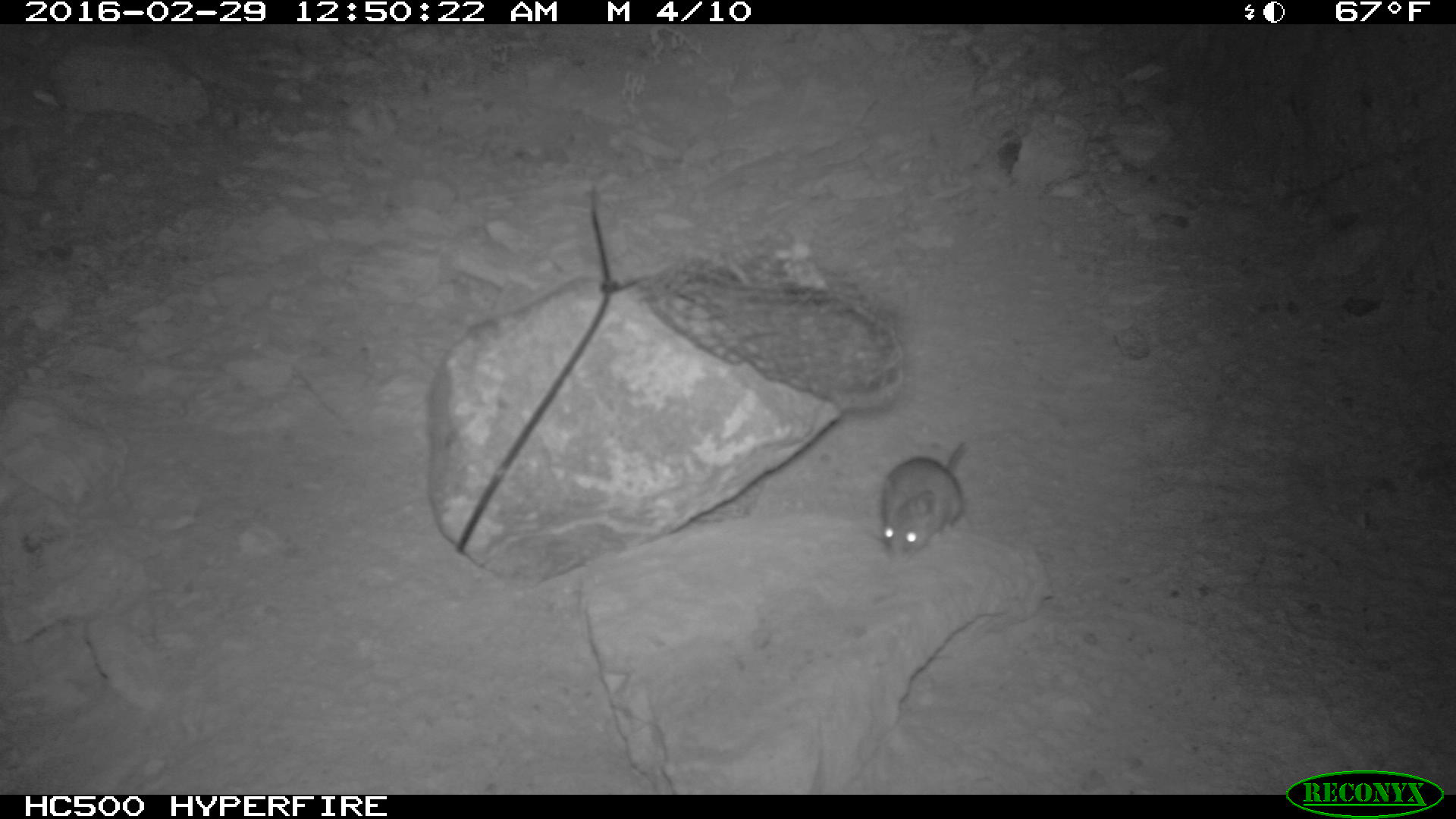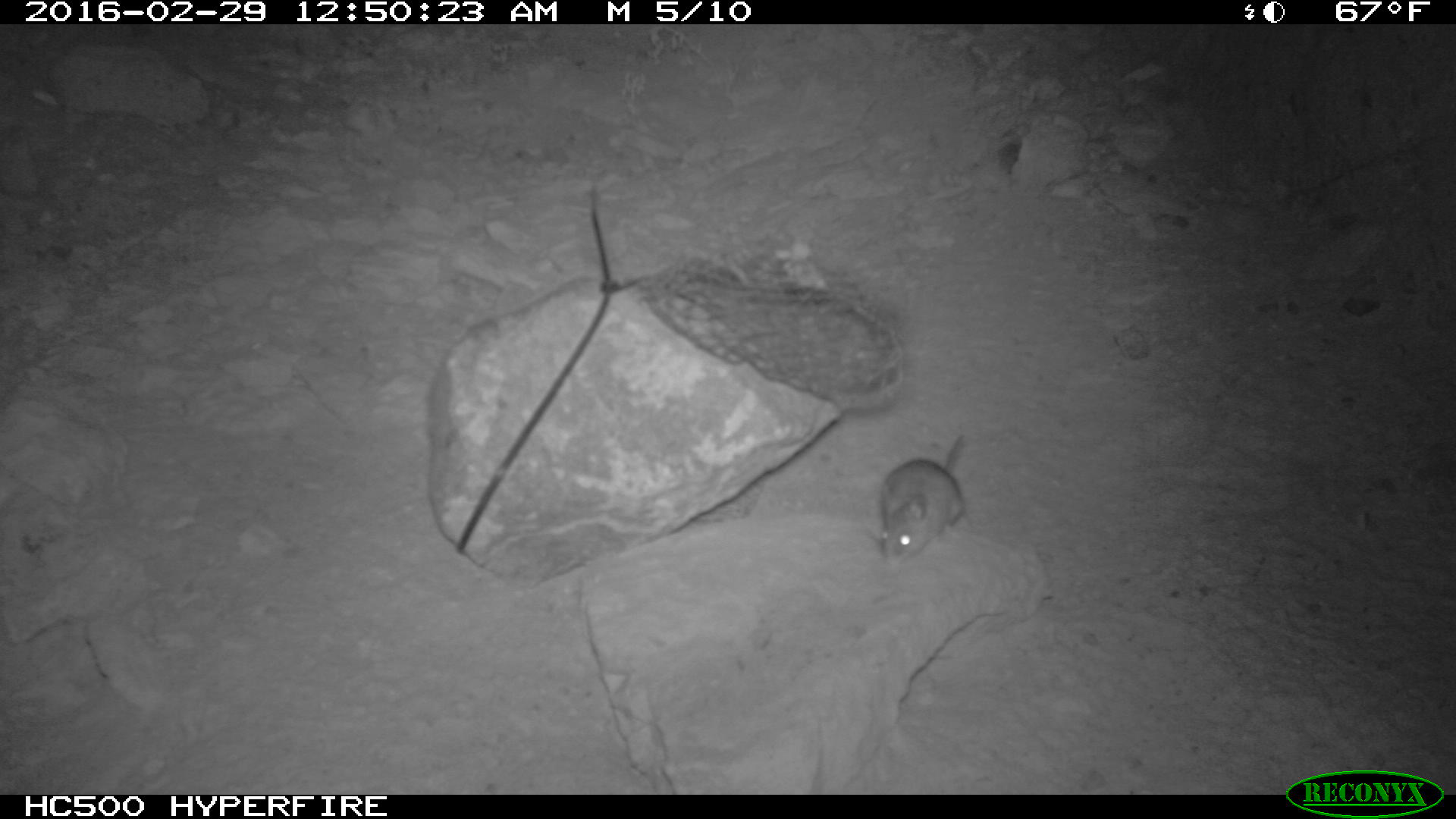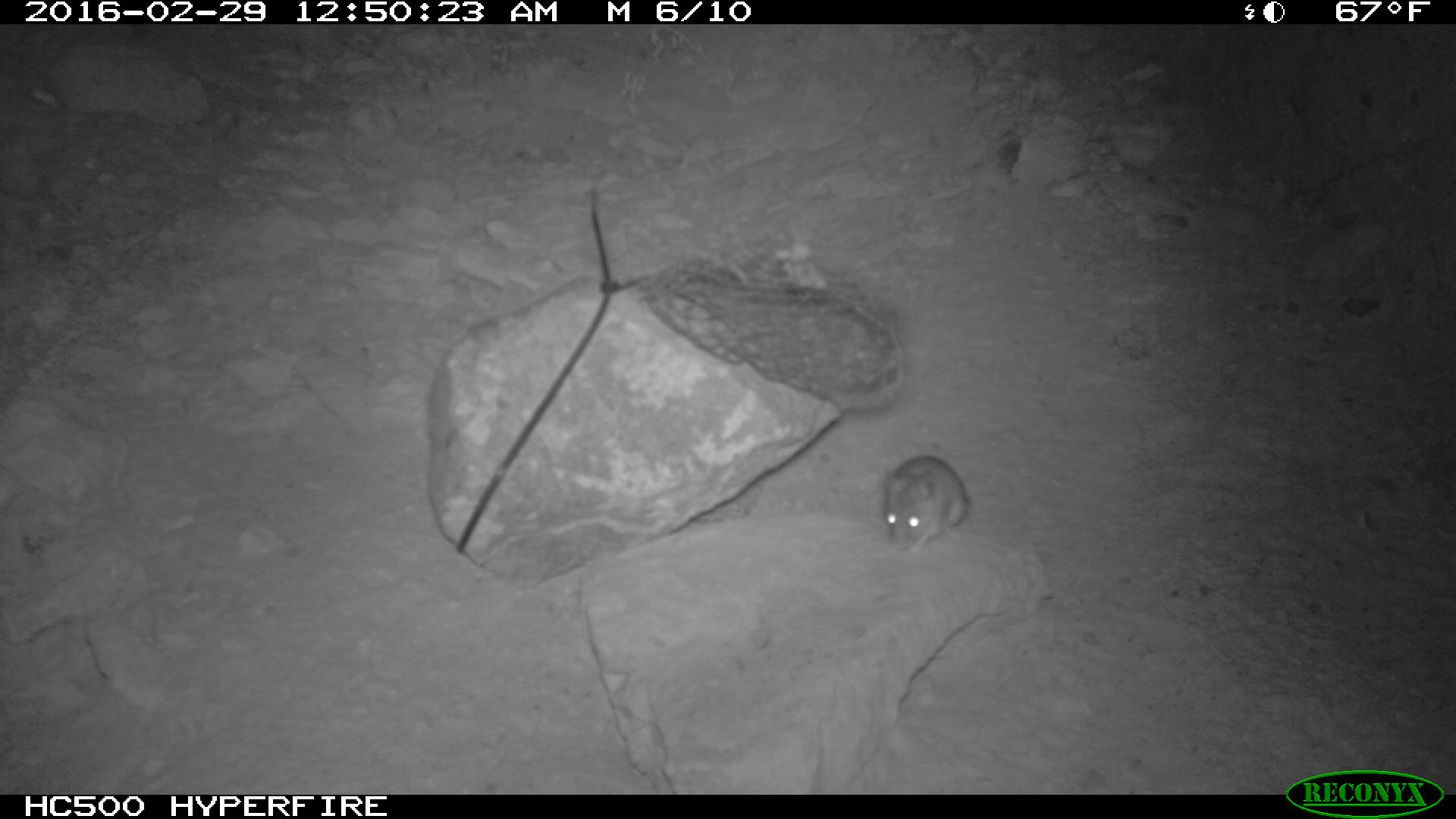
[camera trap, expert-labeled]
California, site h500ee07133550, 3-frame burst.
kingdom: Animalia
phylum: Chordata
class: Mammalia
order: Rodentia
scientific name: Rodentia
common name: rodent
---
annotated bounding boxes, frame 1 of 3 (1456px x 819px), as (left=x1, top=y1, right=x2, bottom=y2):
rodent: (left=880, top=442, right=964, bottom=563)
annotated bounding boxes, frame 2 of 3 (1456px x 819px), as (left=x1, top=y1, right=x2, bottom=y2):
rodent: (left=879, top=431, right=971, bottom=566)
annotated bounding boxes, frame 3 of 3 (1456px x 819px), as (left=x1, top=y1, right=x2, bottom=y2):
rodent: (left=882, top=454, right=970, bottom=553)